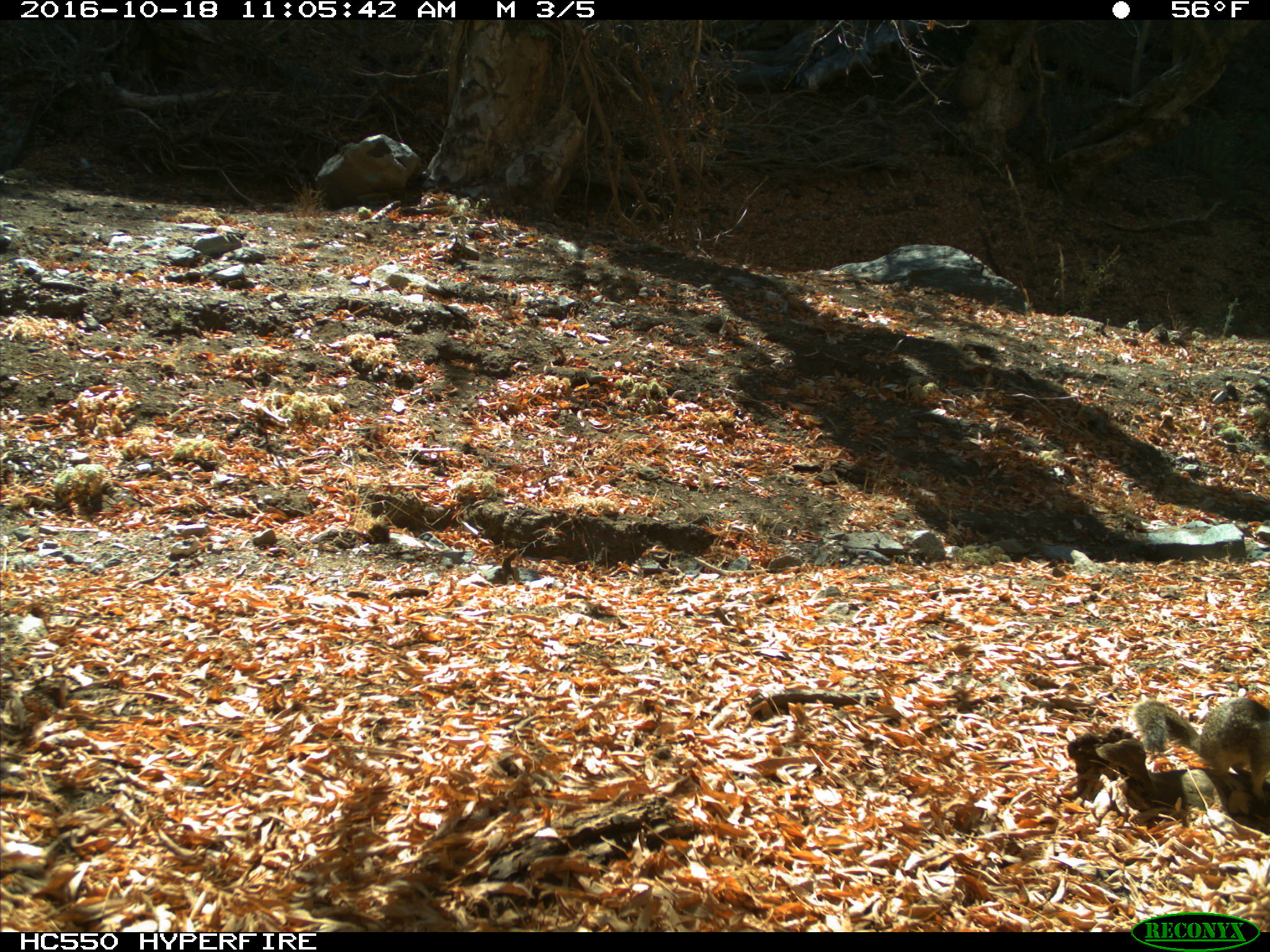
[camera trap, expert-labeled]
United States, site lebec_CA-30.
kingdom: Animalia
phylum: Chordata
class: Mammalia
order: Rodentia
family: Sciuridae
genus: Otospermophilus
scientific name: Otospermophilus beecheyi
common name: california ground squirrel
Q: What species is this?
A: Otospermophilus beecheyi (california ground squirrel).